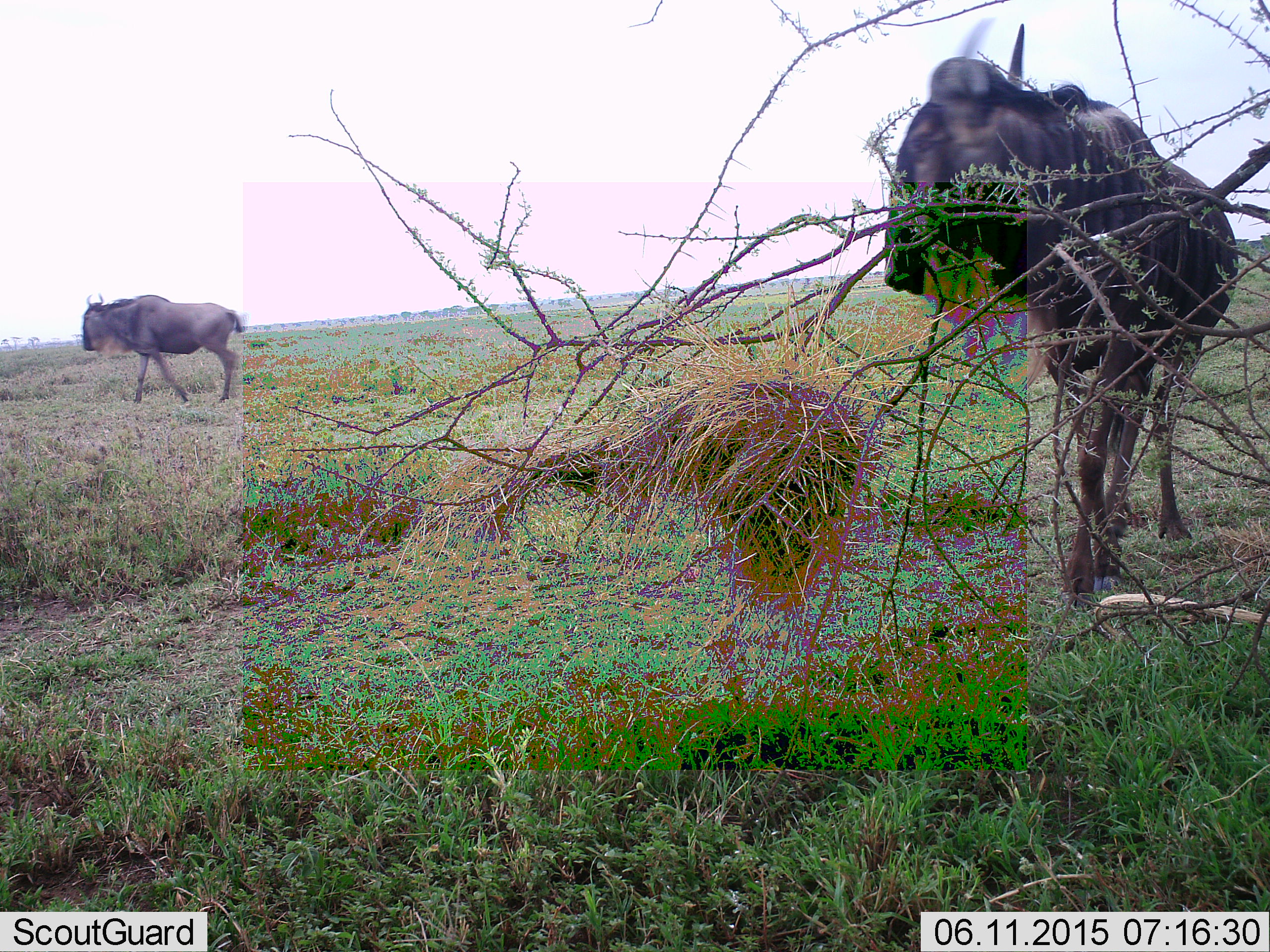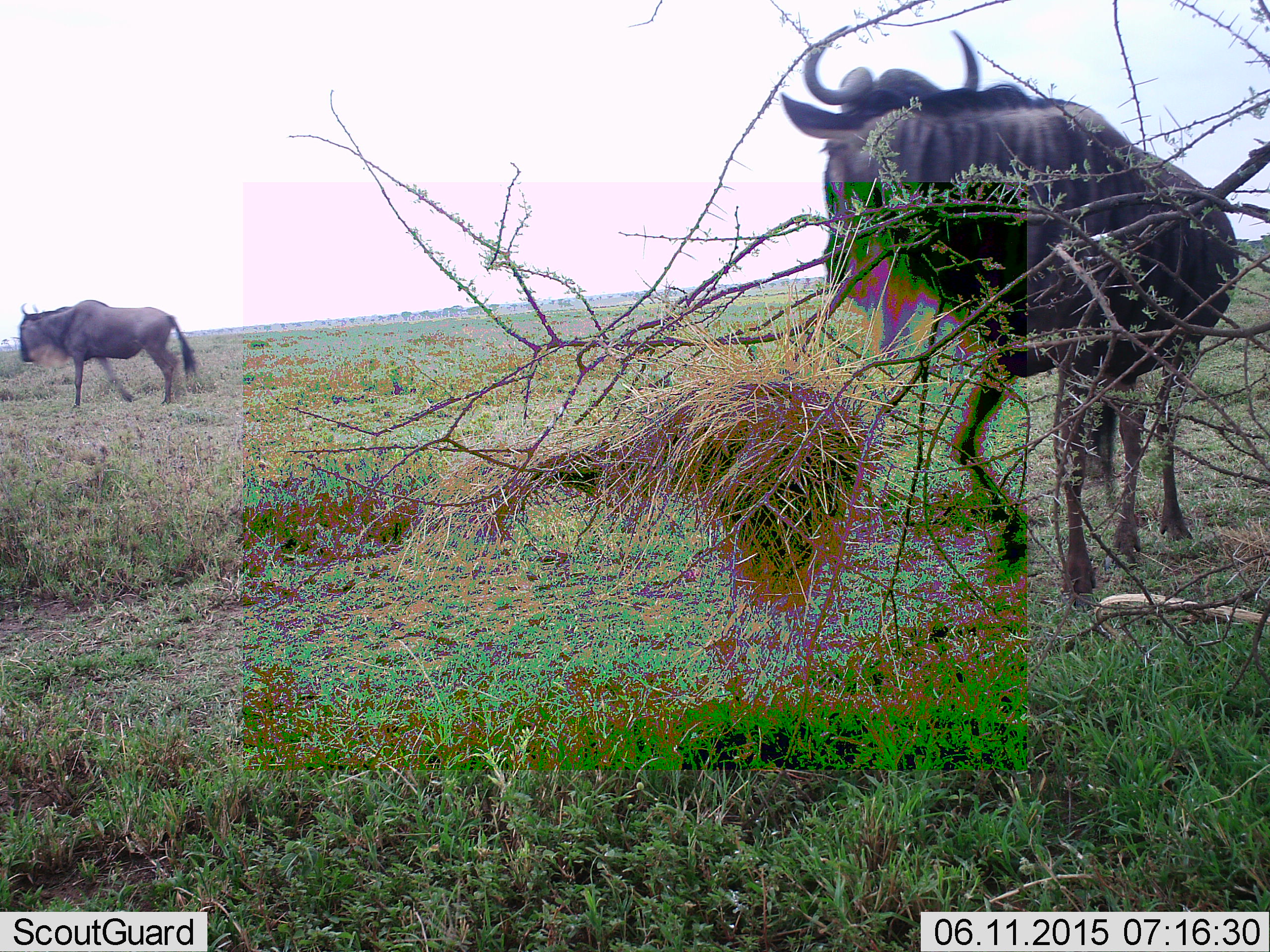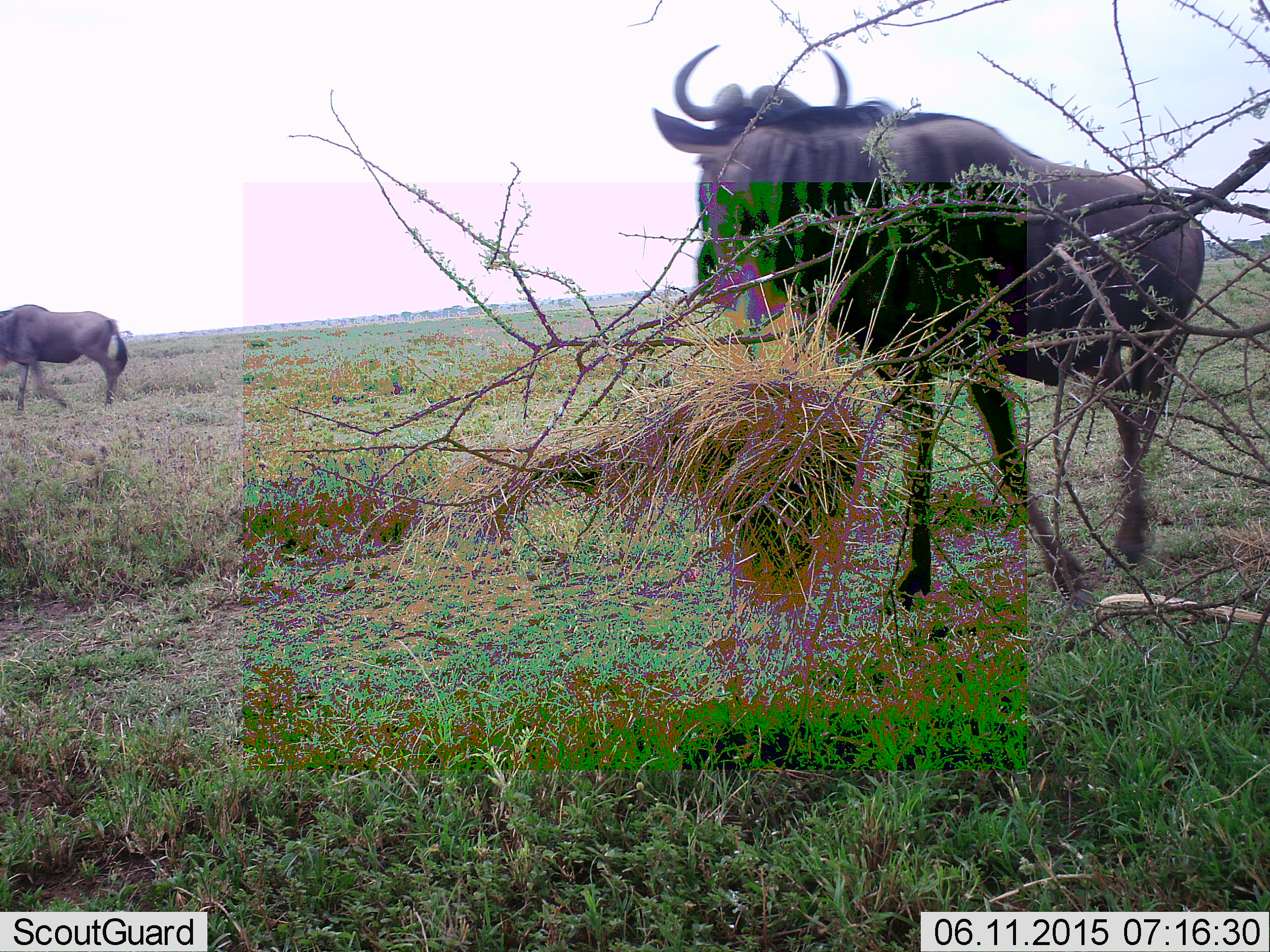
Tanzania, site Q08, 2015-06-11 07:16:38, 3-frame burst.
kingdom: Animalia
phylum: Chordata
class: Mammalia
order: Artiodactyla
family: Bovidae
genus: Connochaetes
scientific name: Connochaetes taurinus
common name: blue wildebeest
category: wildebeest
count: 2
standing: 10%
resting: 0%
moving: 80%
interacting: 10%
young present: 0%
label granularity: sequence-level